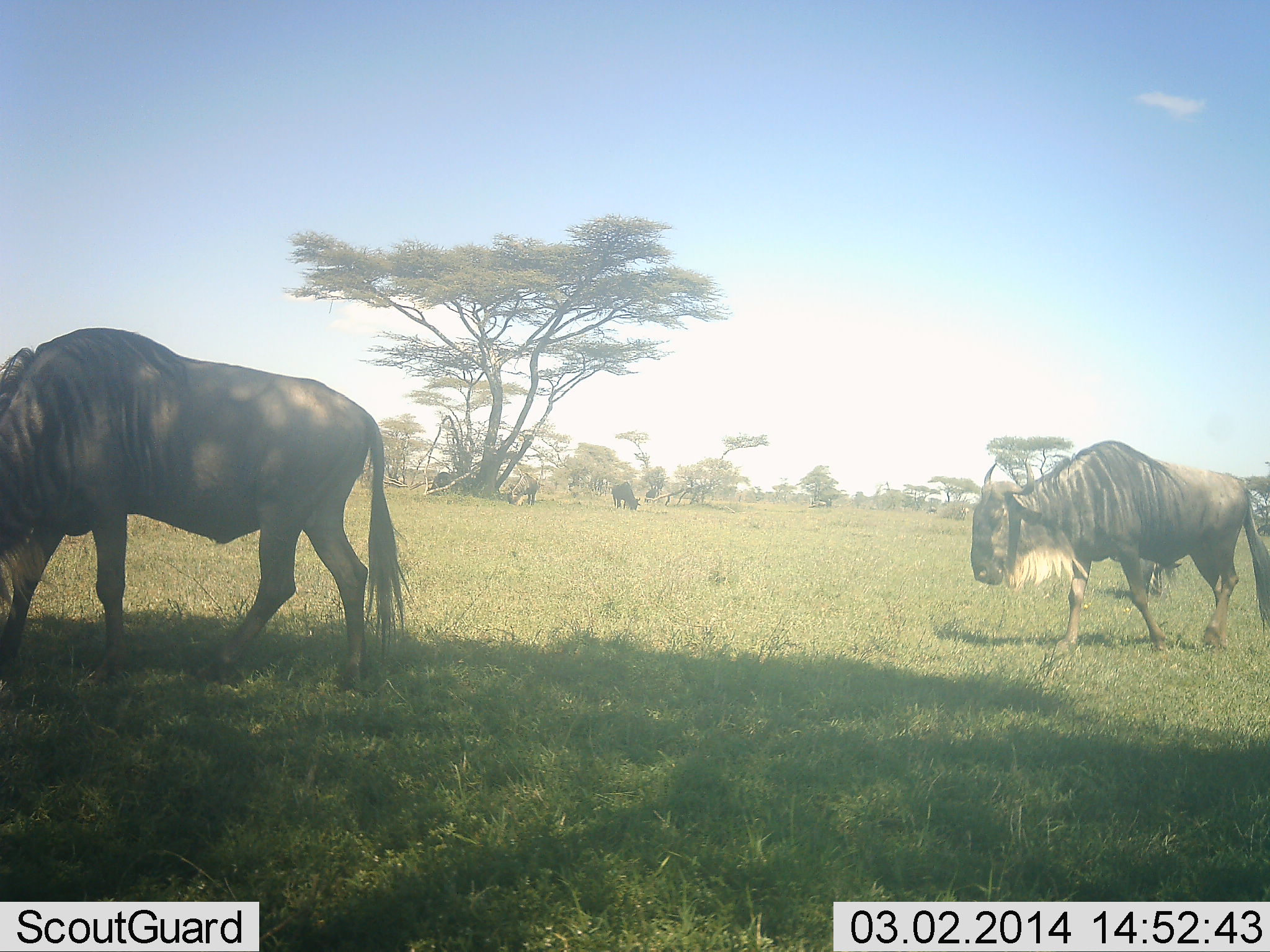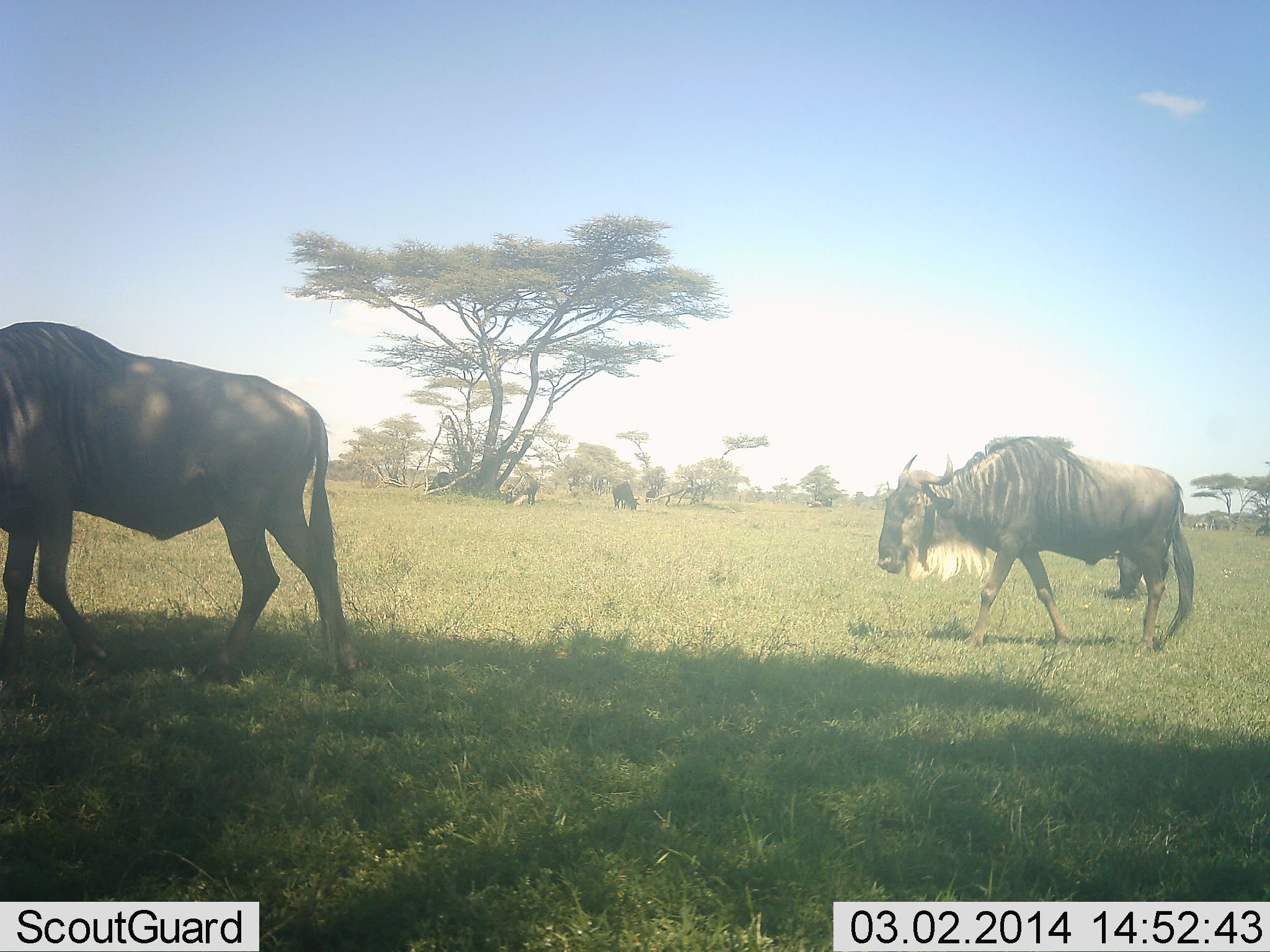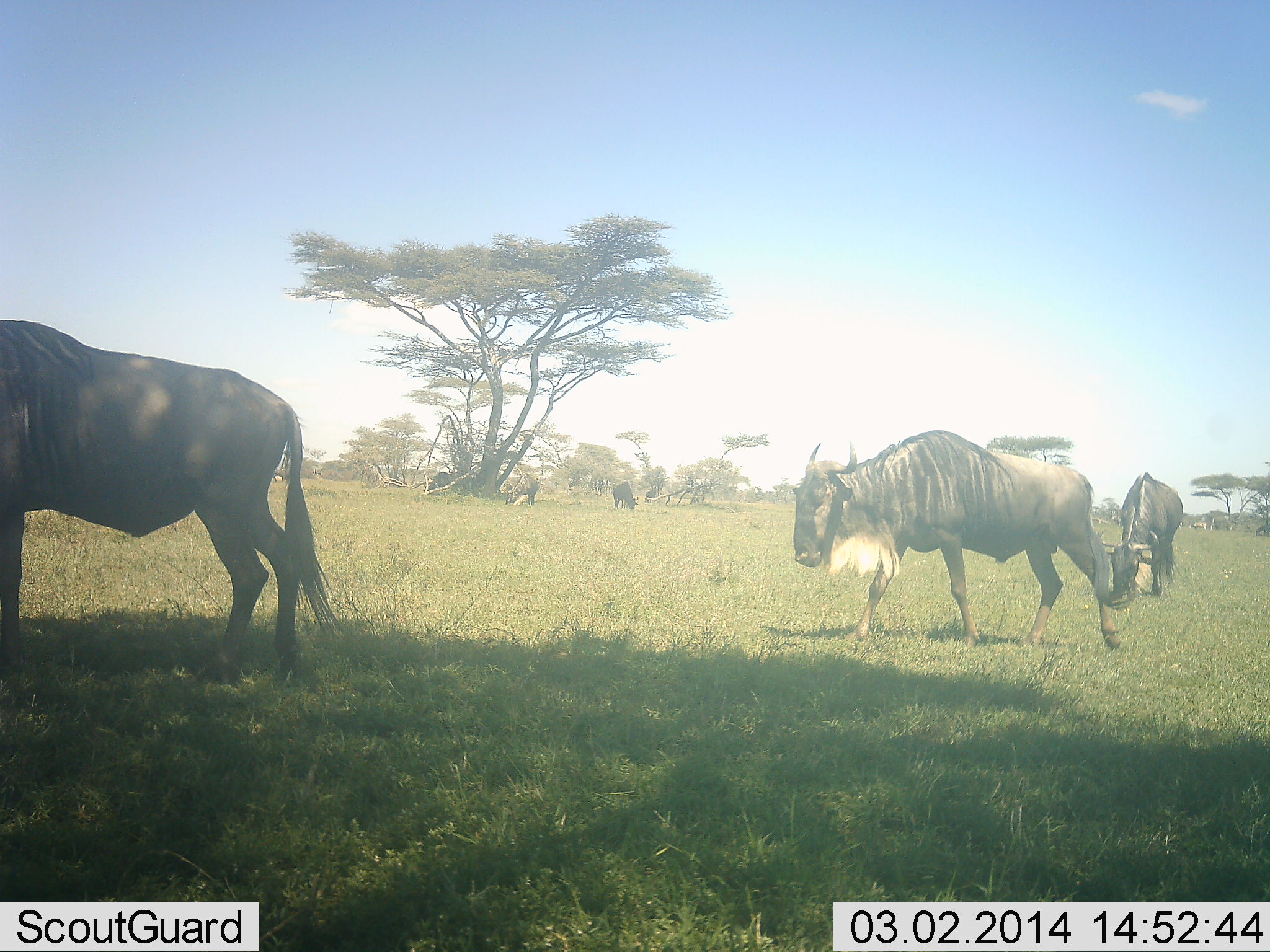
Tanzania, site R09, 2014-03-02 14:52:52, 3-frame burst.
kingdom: Animalia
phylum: Chordata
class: Mammalia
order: Artiodactyla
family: Bovidae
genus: Connochaetes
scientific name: Connochaetes taurinus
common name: blue wildebeest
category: wildebeest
Wildebeest (blue wildebeest) (Connochaetes taurinus), count 4. Behavior (volunteer vote fractions): standing 20%, resting 10%, moving 100%, interacting 0%. Young present (vote fraction): 0%. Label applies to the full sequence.